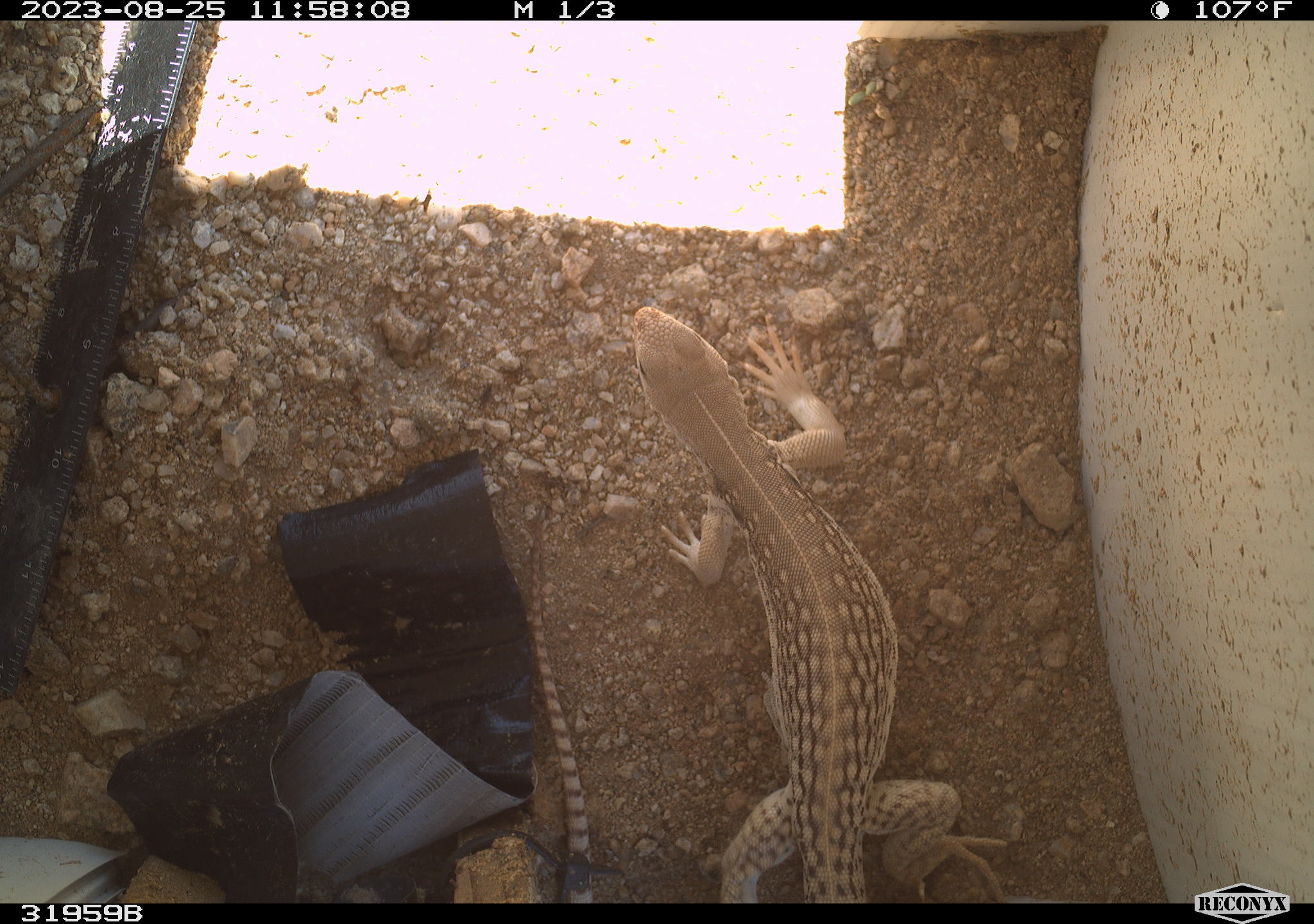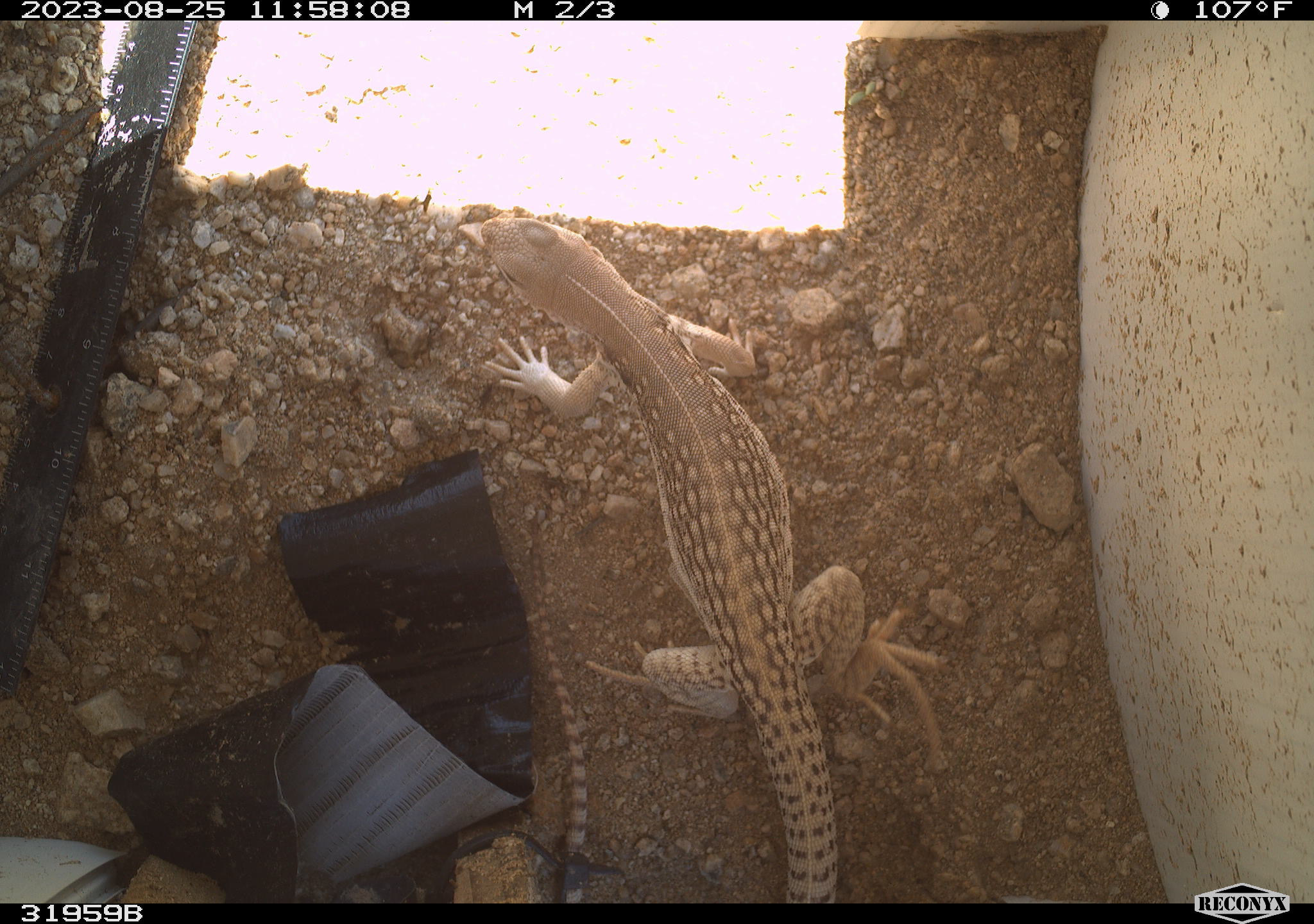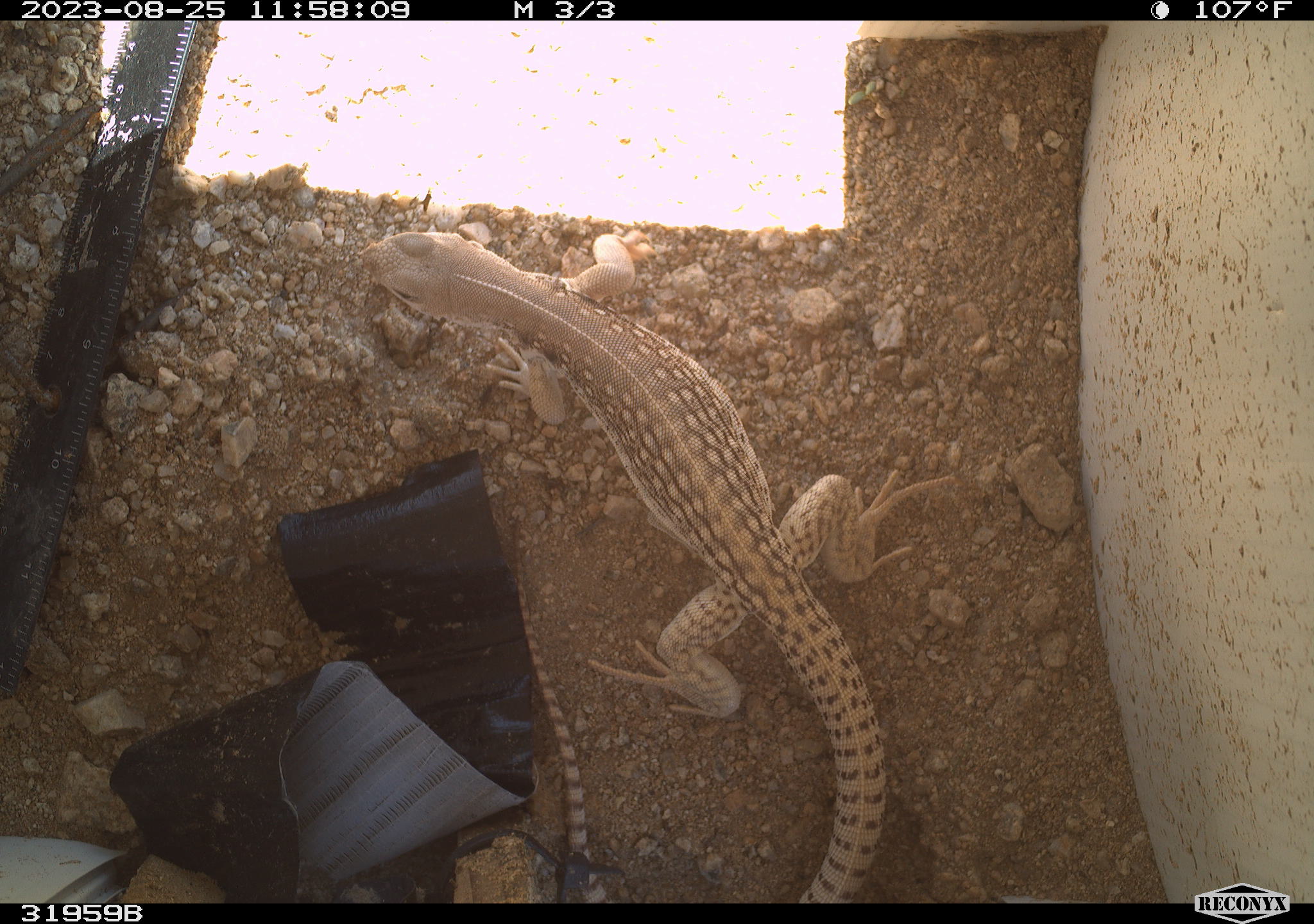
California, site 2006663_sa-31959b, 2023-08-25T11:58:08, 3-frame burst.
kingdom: Animalia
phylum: Chordata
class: Reptilia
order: Squamata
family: Iguanidae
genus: Dipsosaurus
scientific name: Dipsosaurus dorsalis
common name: common desert iguana